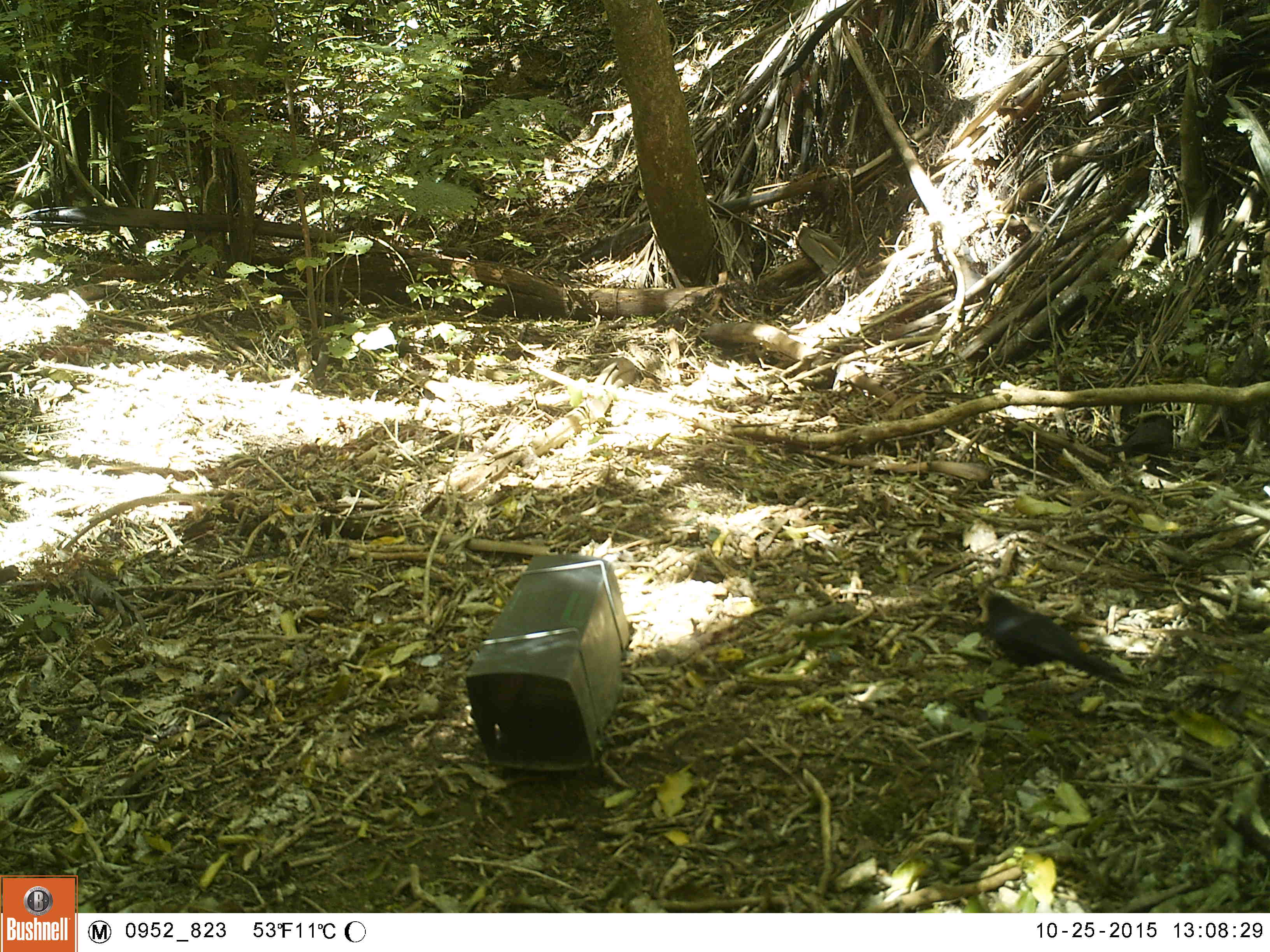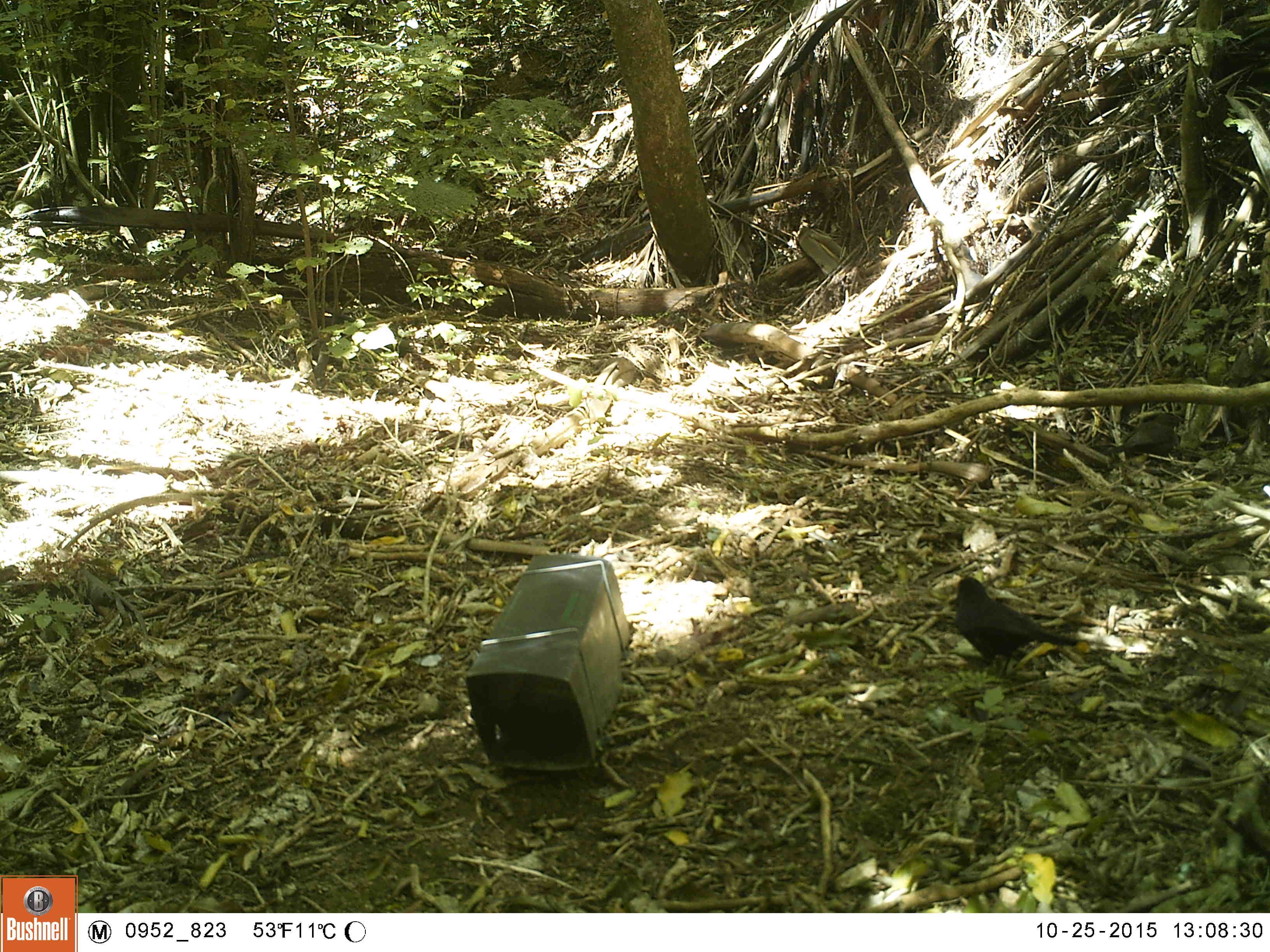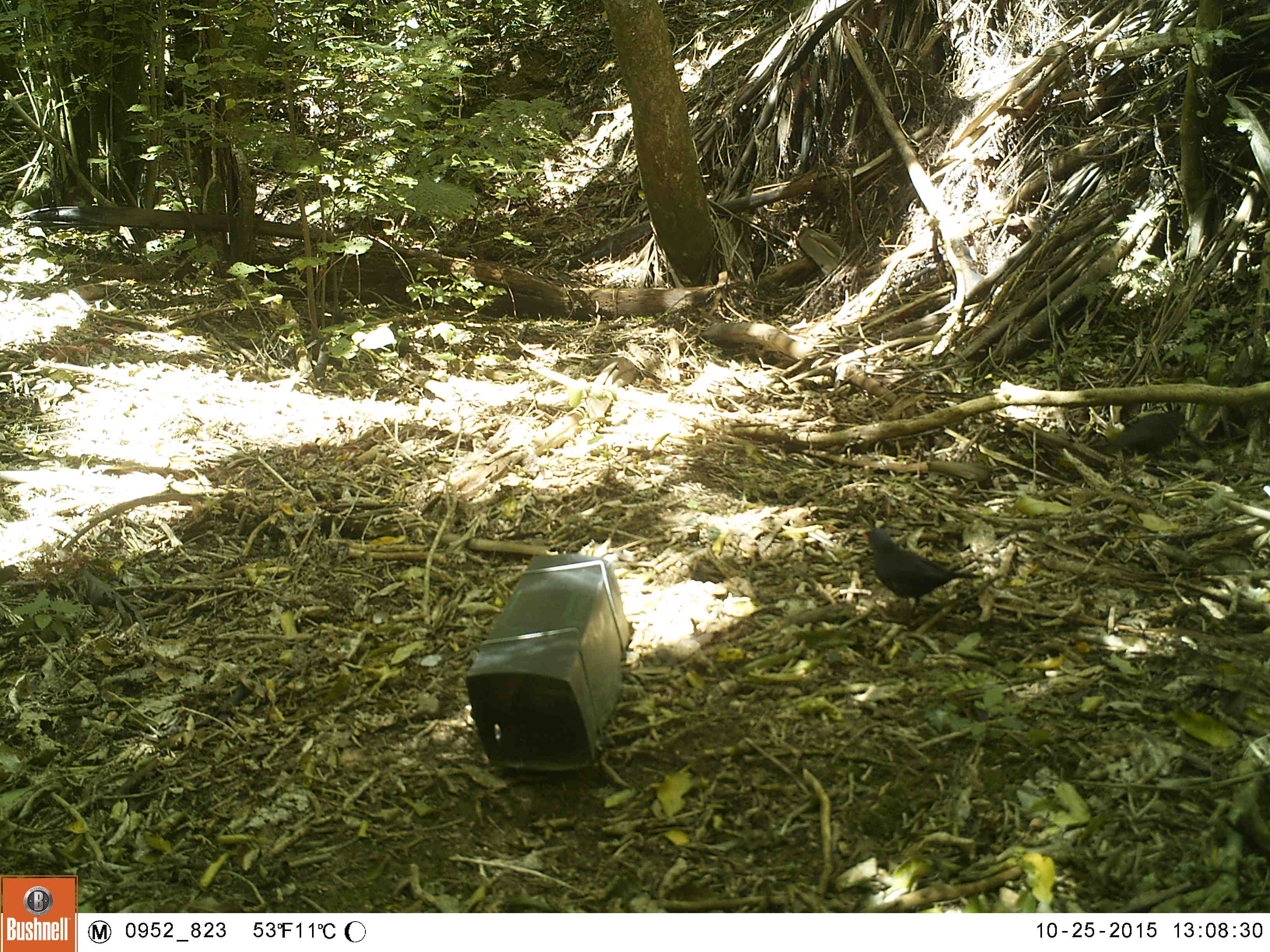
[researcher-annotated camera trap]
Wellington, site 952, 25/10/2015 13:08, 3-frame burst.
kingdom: Animalia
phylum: Chordata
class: Aves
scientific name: Aves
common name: bird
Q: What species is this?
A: Bird (Aves).